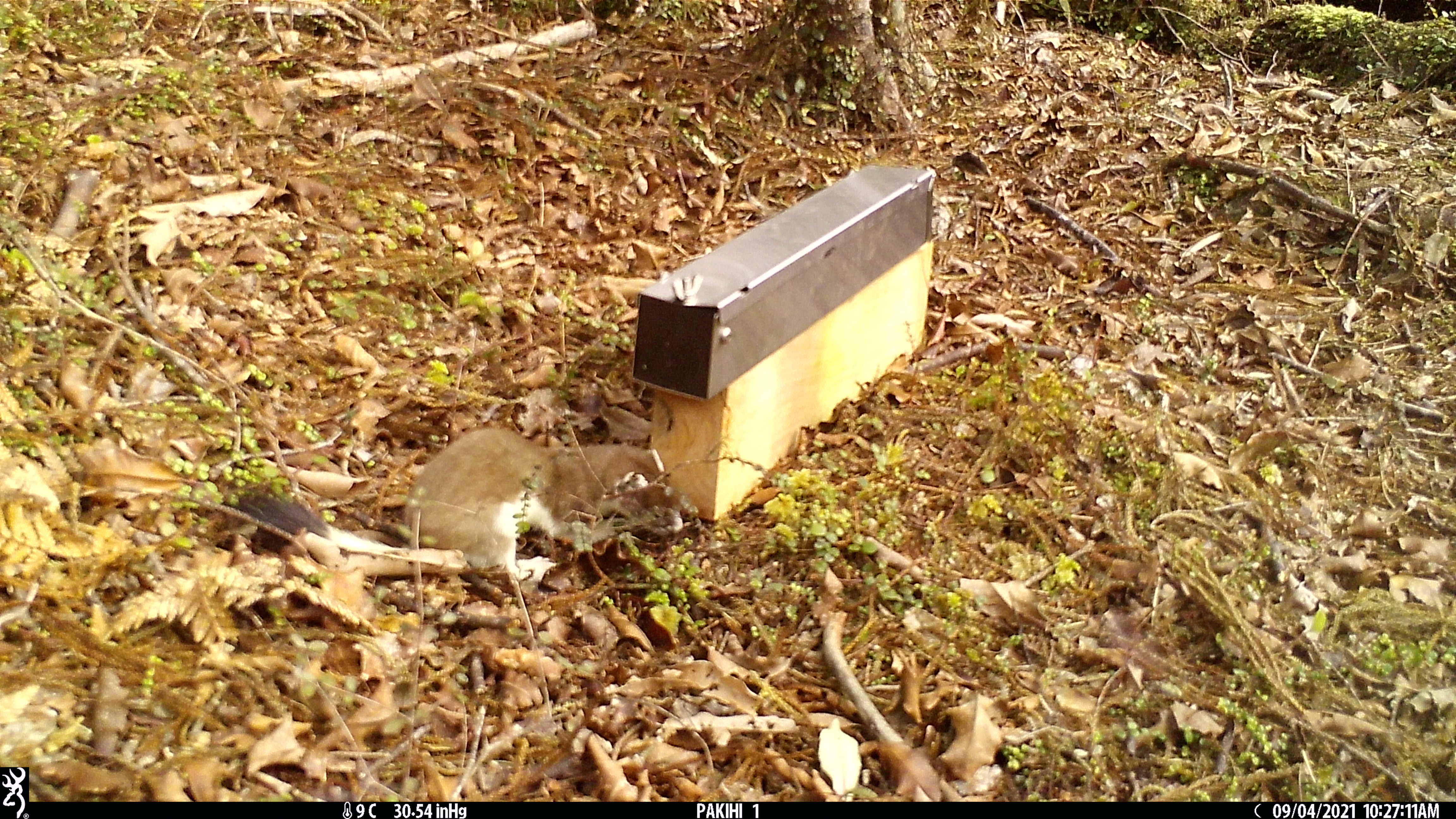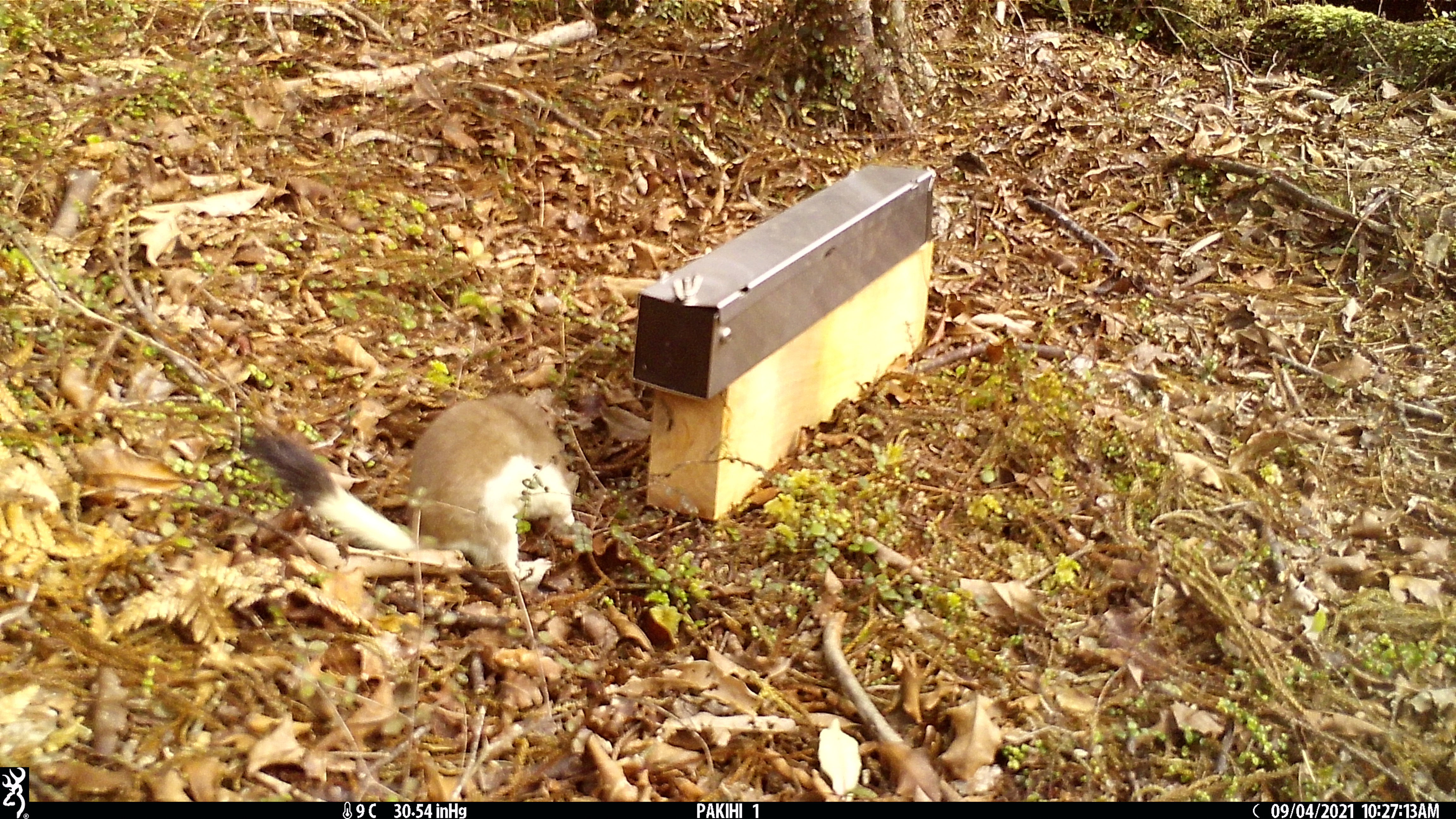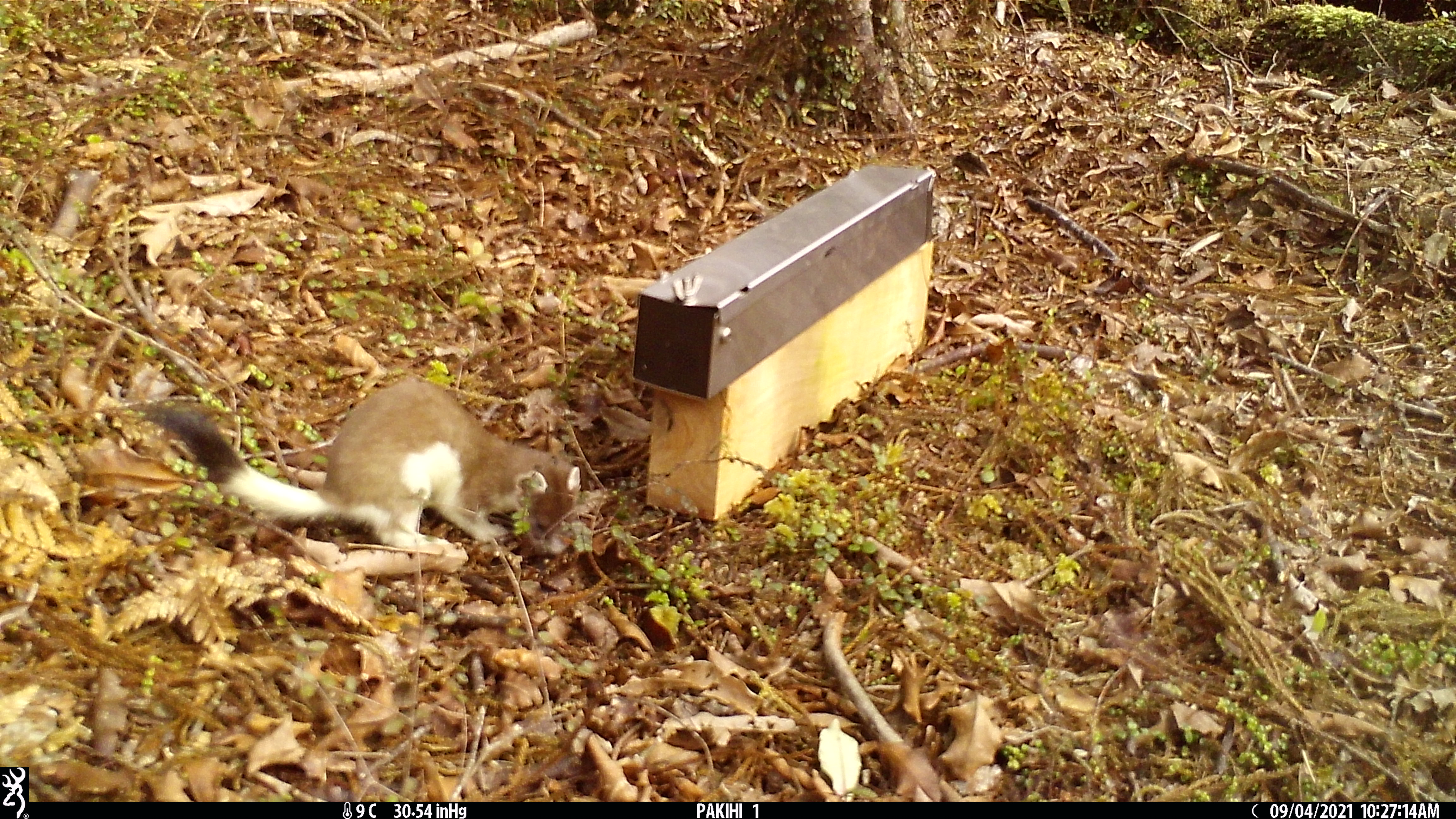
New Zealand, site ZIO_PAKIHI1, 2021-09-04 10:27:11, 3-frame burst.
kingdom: Animalia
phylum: Chordata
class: Mammalia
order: Carnivora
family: Mustelidae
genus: Mustela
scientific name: Mustela erminea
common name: stoat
Stoat (Mustela erminea).